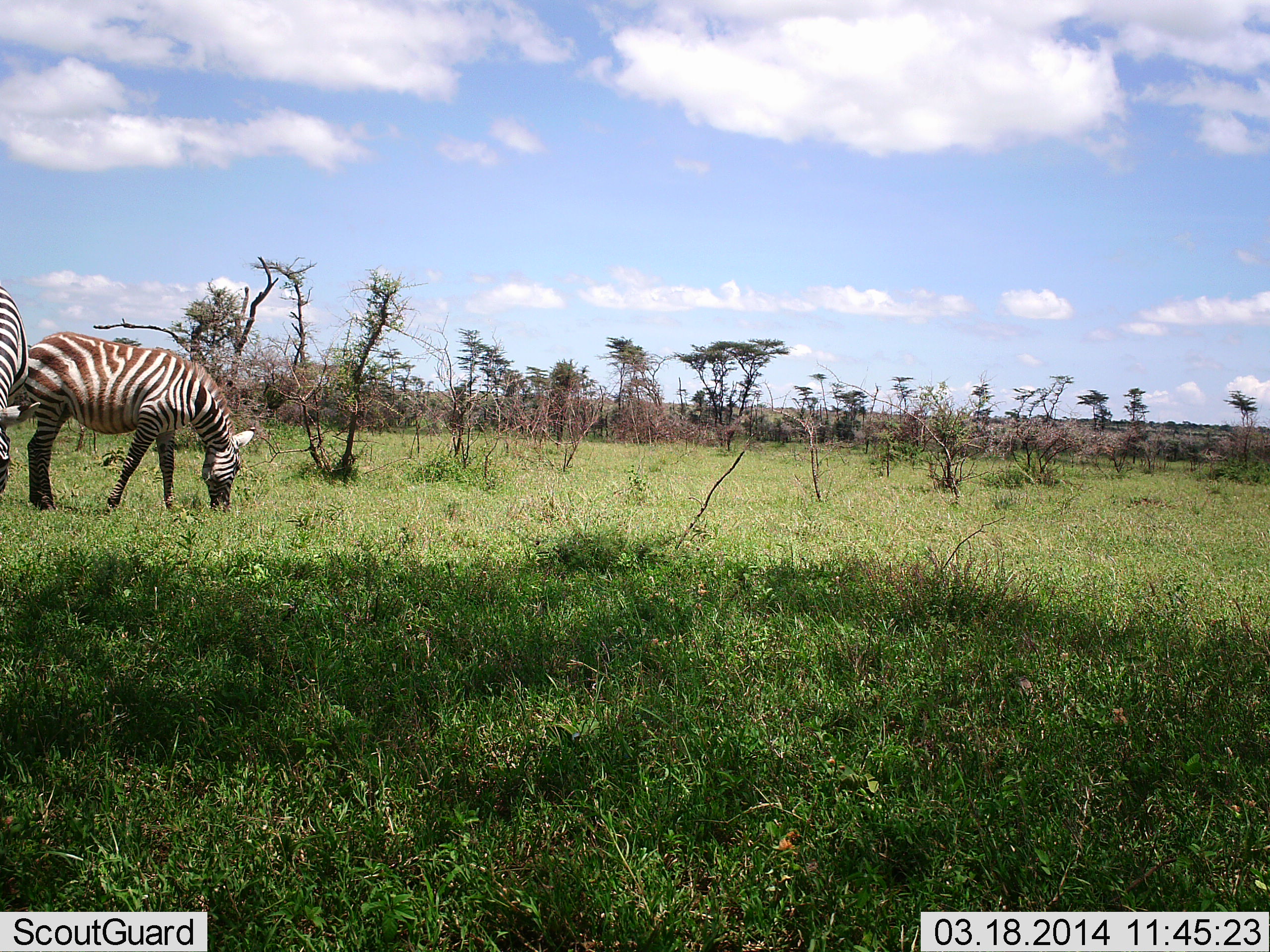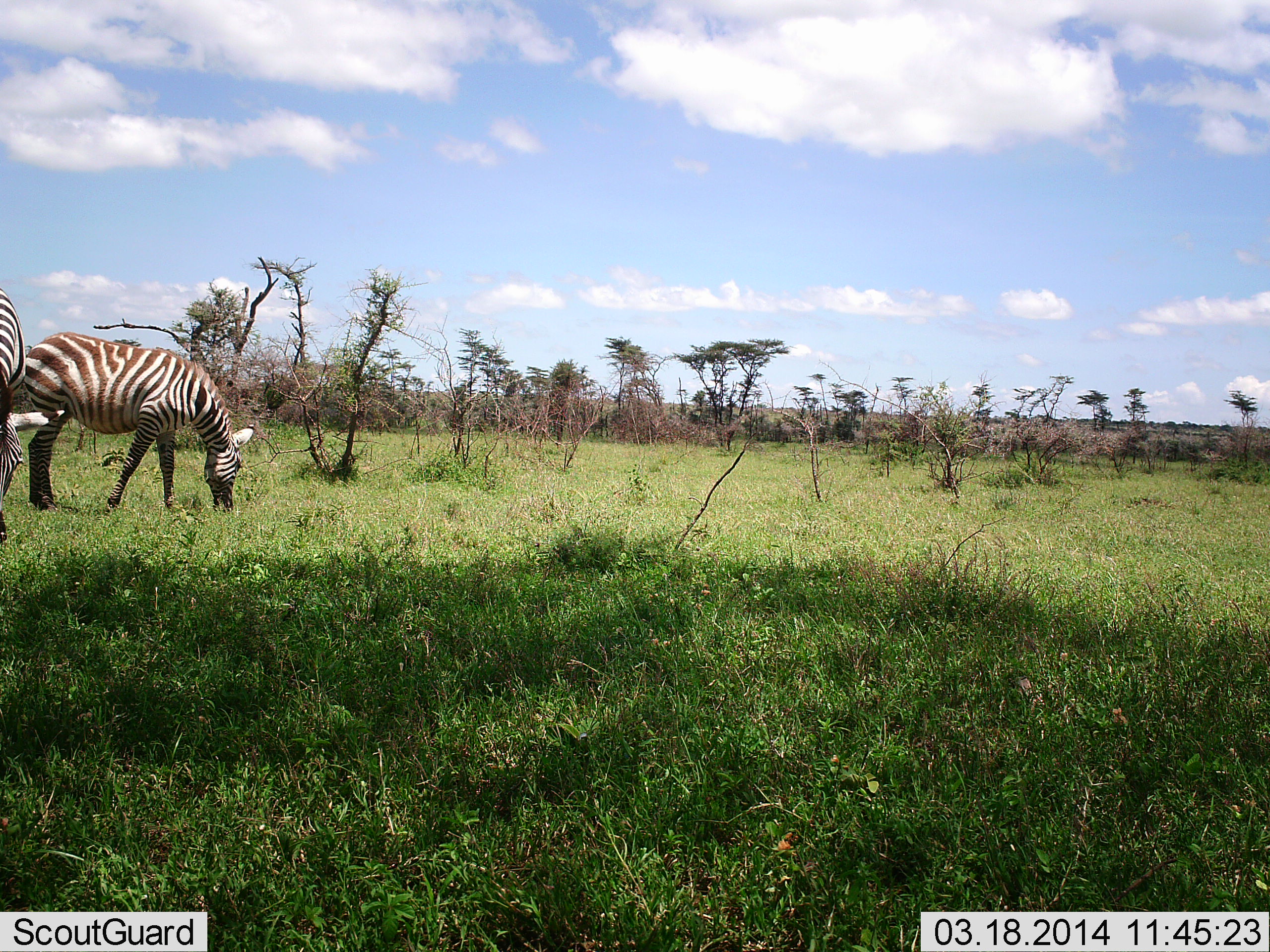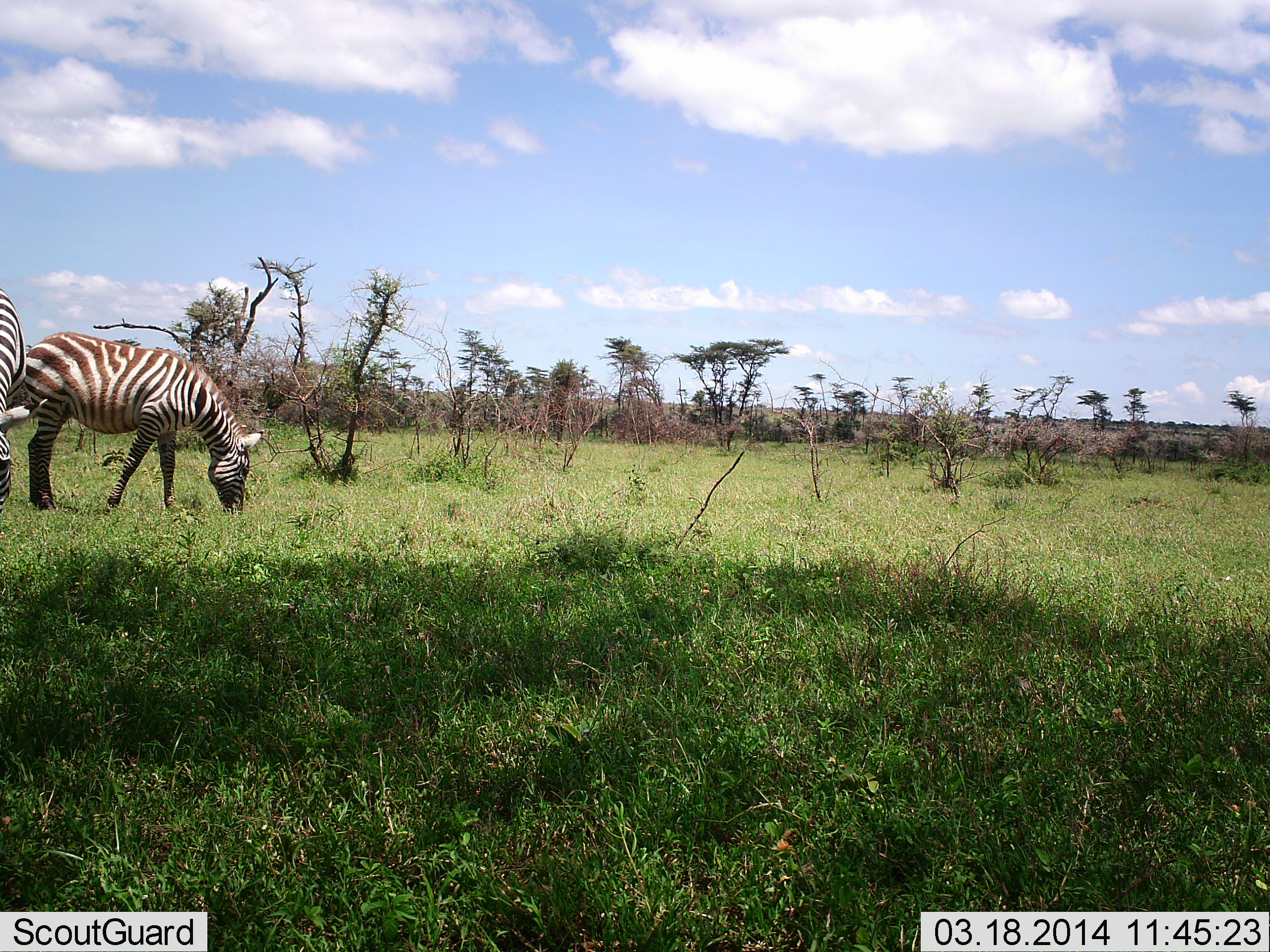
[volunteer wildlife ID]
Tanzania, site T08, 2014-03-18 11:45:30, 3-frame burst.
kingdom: Animalia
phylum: Chordata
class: Mammalia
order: Perissodactyla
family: Equidae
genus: Equus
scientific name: Equus quagga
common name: plains zebra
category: zebra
Zebra (plains zebra) (Equus quagga), count 2. Behavior (volunteer vote fractions): standing 20%, resting 0%, moving 0%, interacting 0%. Young present (vote fraction): 0%. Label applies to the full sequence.